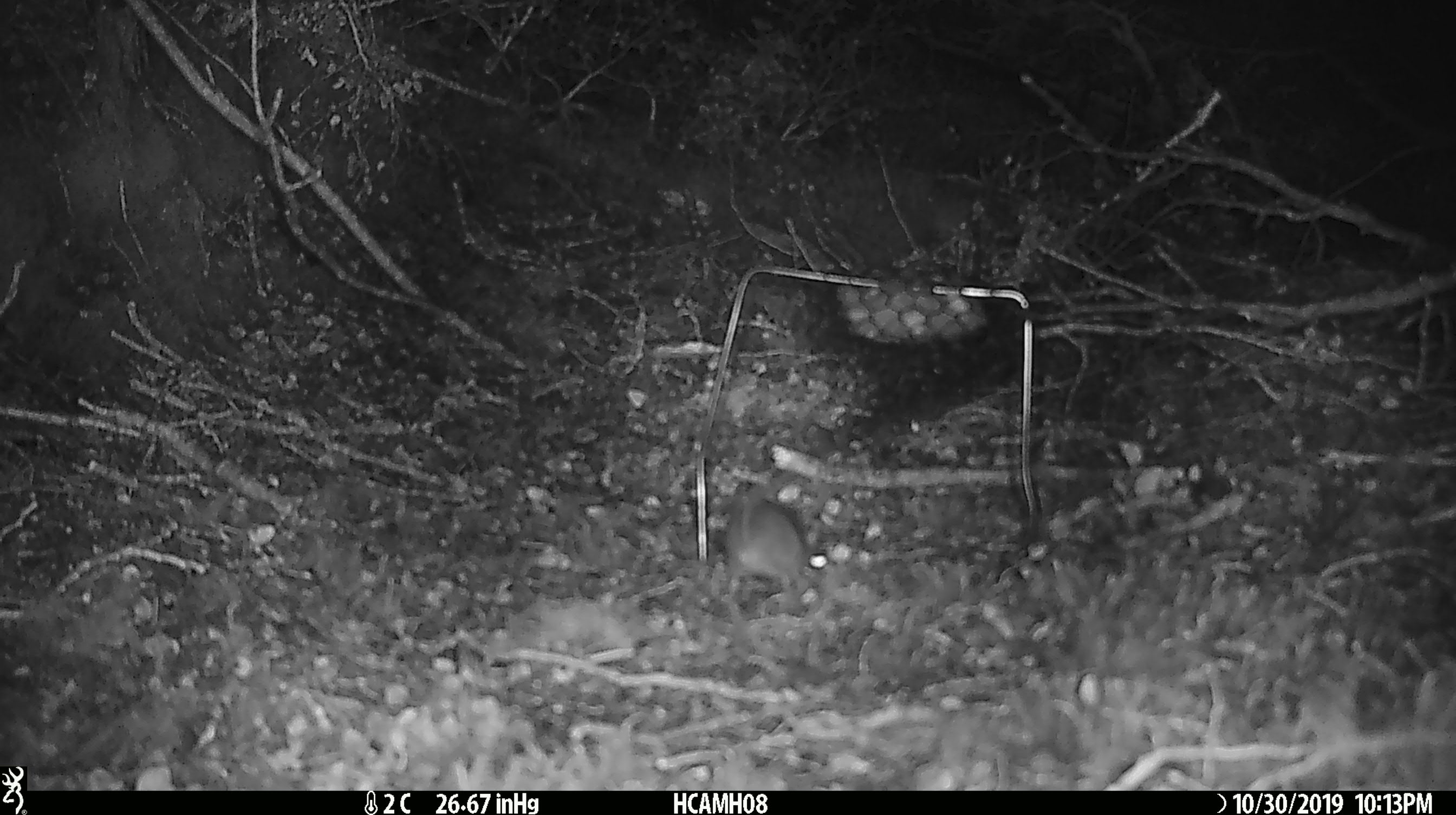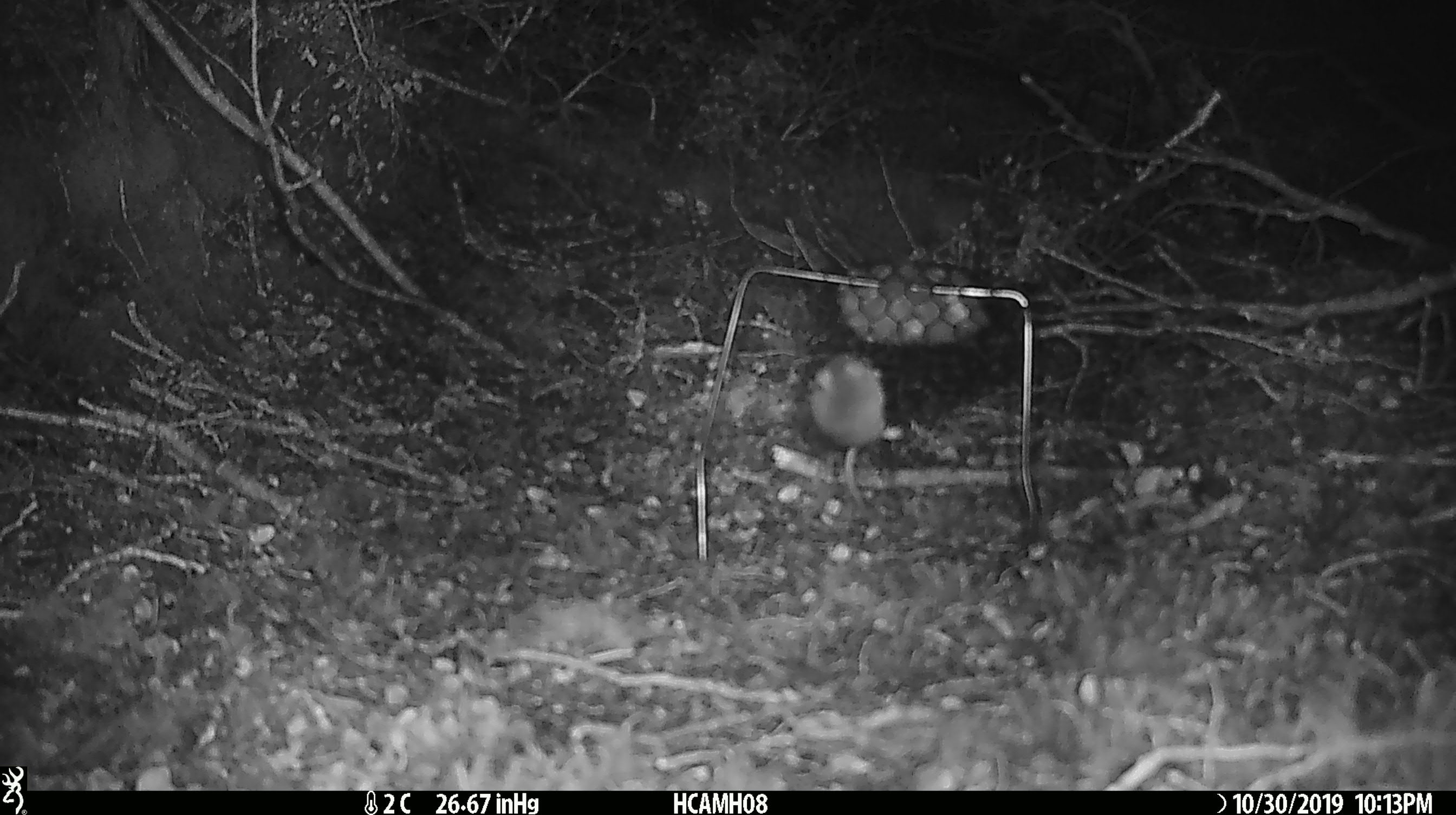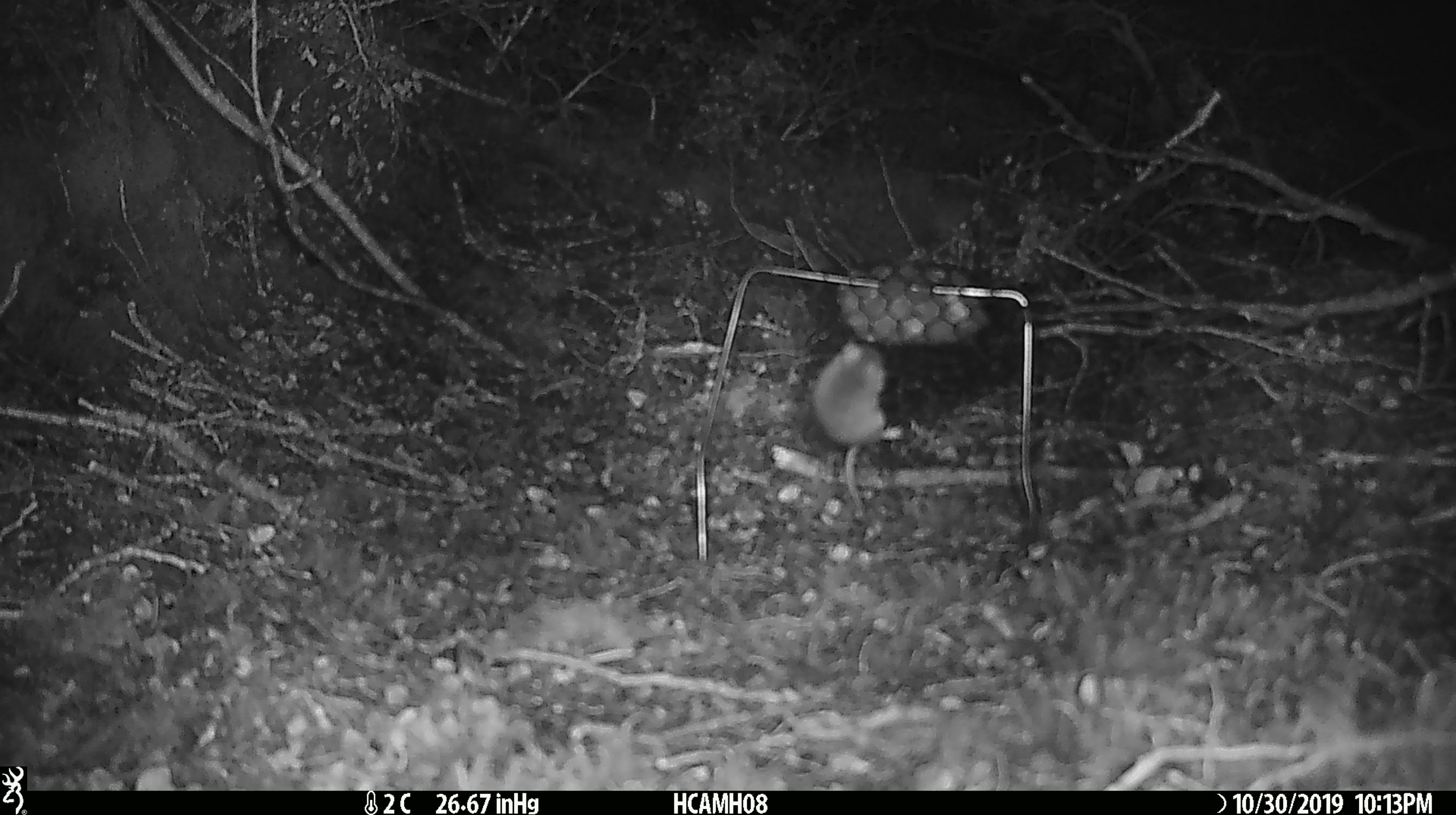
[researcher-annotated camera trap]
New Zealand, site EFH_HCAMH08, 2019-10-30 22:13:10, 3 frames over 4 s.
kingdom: Animalia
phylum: Chordata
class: Mammalia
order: Rodentia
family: Muridae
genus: Mus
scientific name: Mus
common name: mouse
Mouse (Mus).